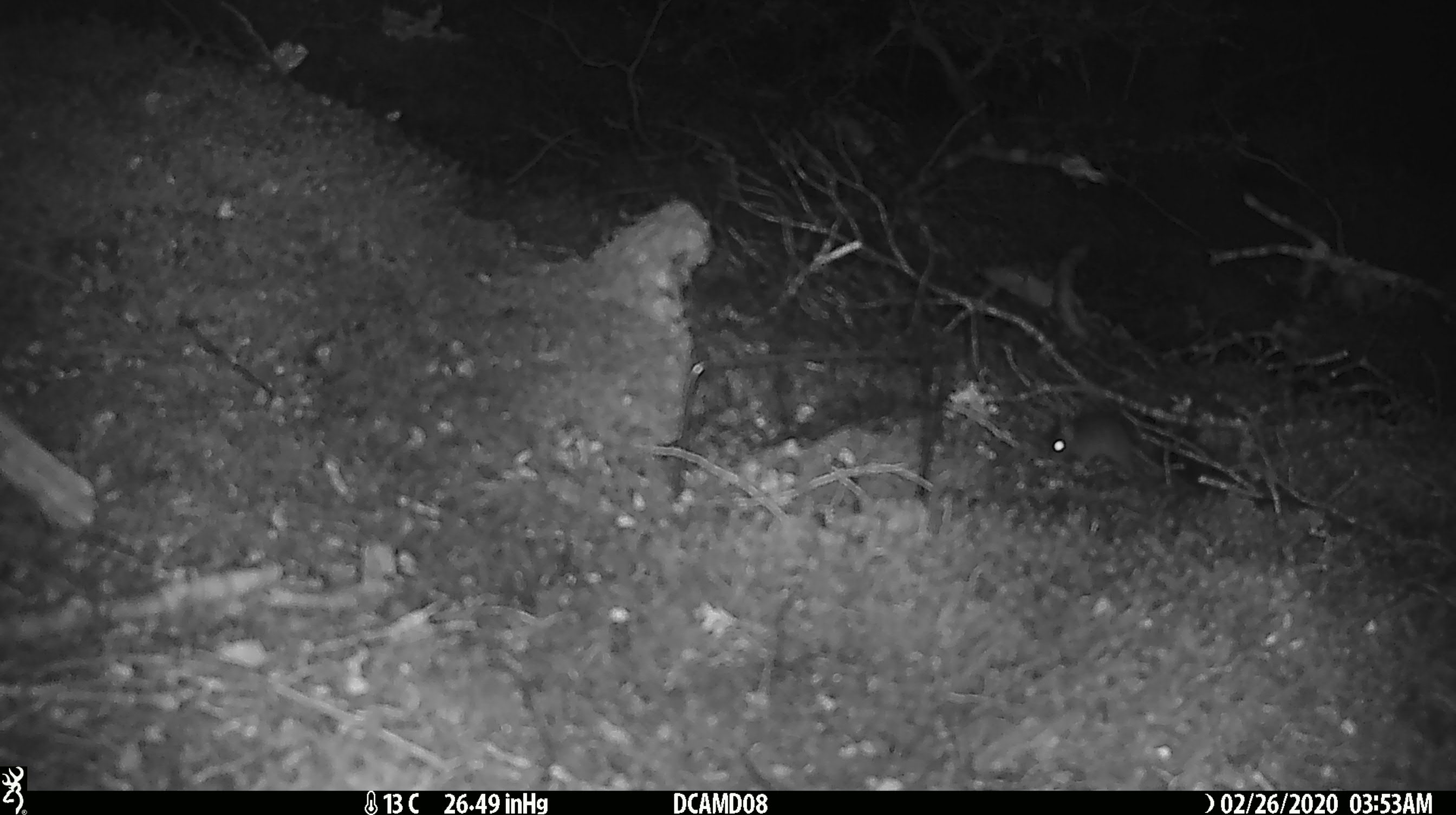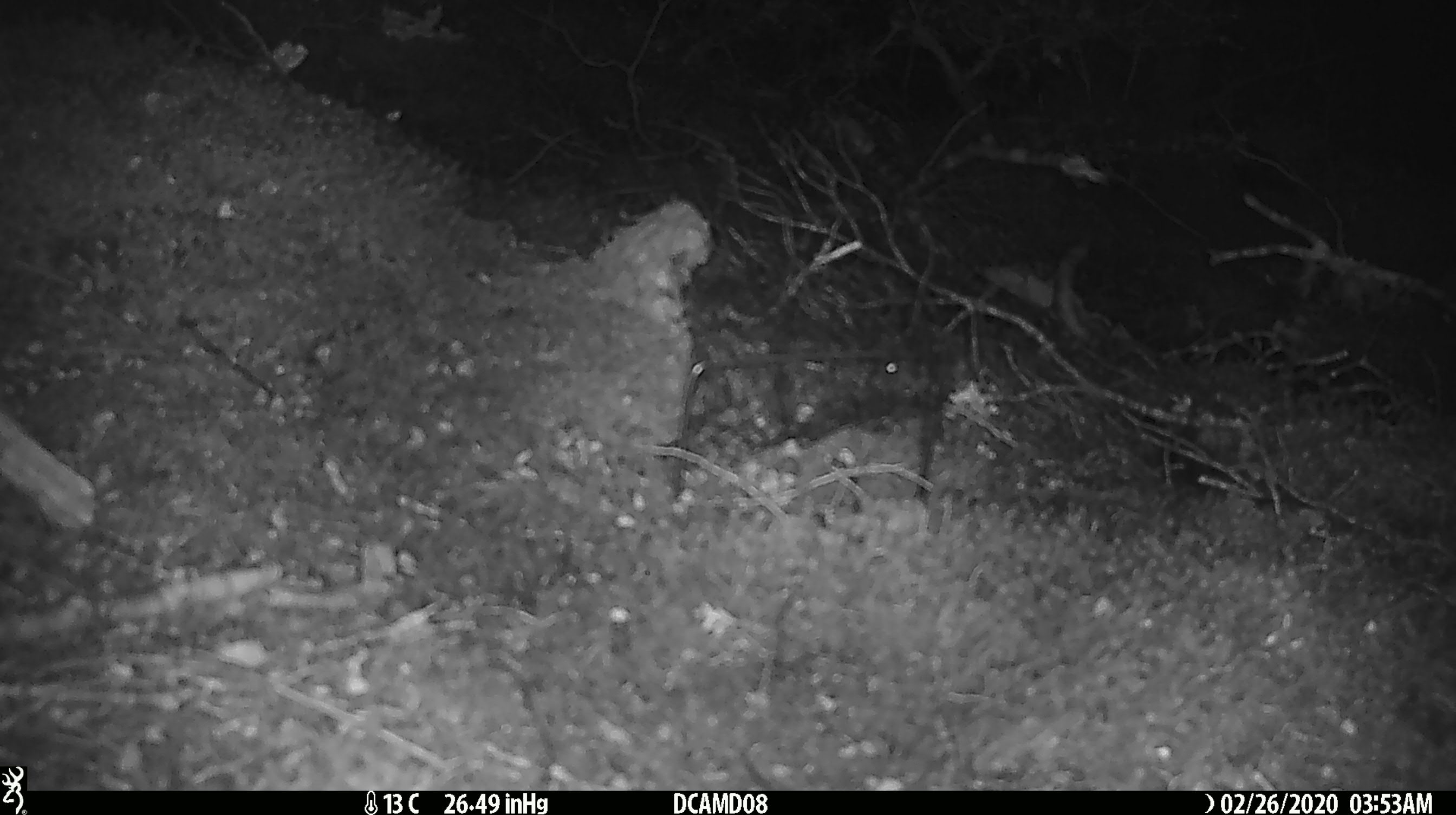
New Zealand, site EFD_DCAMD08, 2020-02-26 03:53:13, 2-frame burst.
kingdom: Animalia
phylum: Chordata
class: Mammalia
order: Rodentia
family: Muridae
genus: Mus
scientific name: Mus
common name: mouse